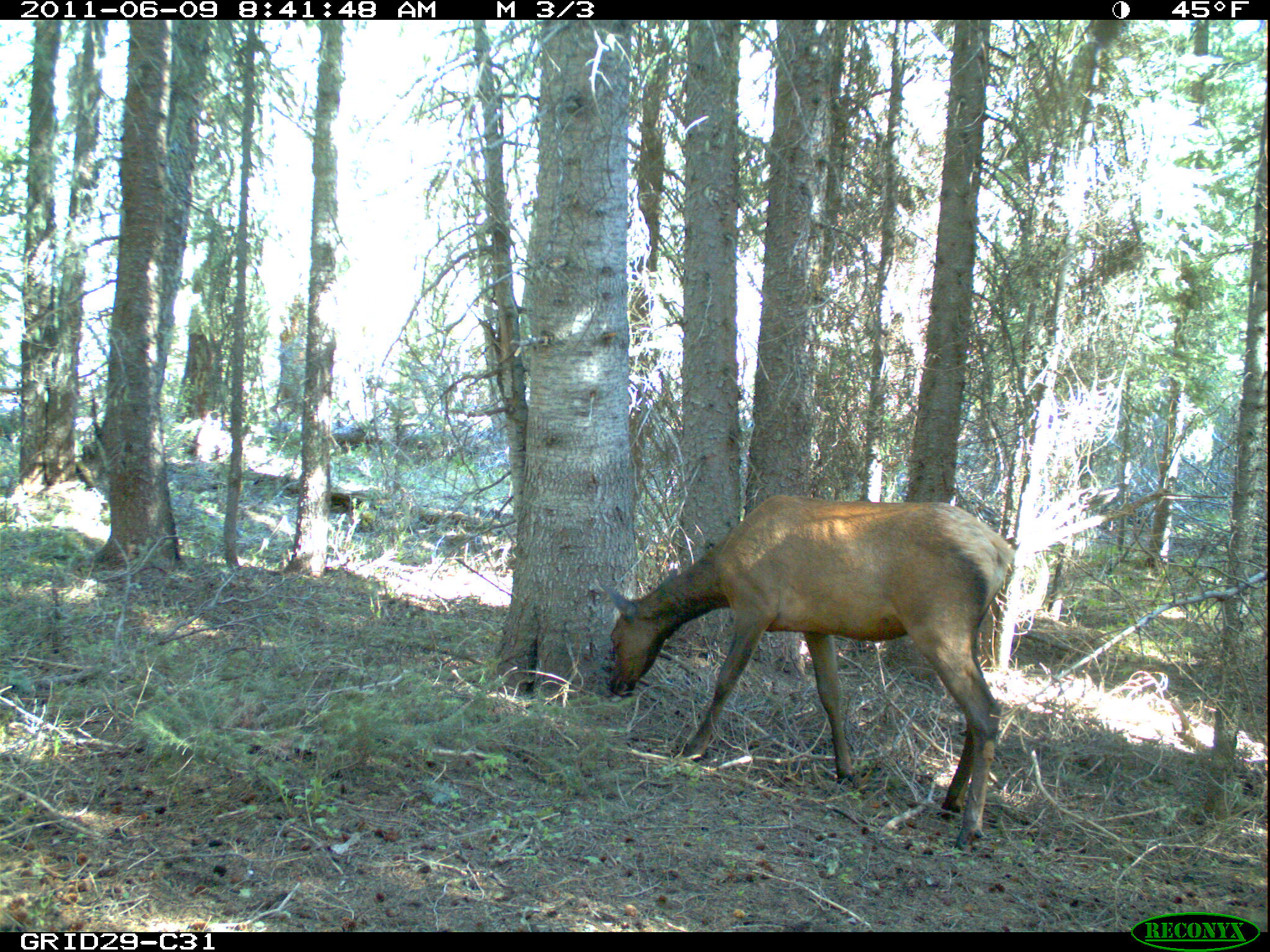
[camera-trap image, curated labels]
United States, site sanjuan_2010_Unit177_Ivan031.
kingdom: Animalia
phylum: Chordata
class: Mammalia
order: Artiodactyla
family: Cervidae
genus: Cervus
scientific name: Cervus elaphus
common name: red deer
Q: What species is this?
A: Cervus elaphus (red deer).